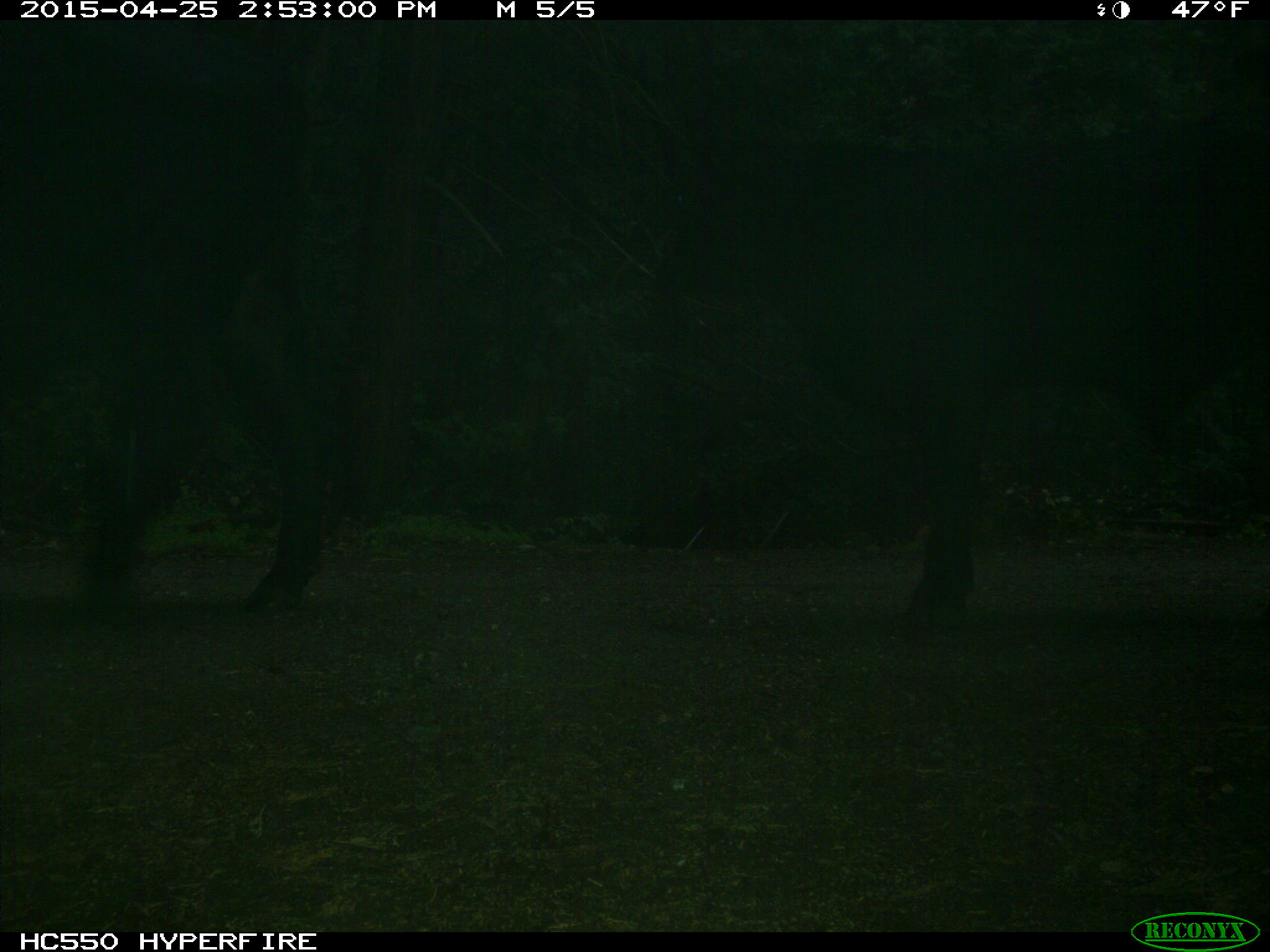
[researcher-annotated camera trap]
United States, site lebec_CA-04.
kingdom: Animalia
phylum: Chordata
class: Mammalia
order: Artiodactyla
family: Bovidae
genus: Bos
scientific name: Bos taurus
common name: domestic cow